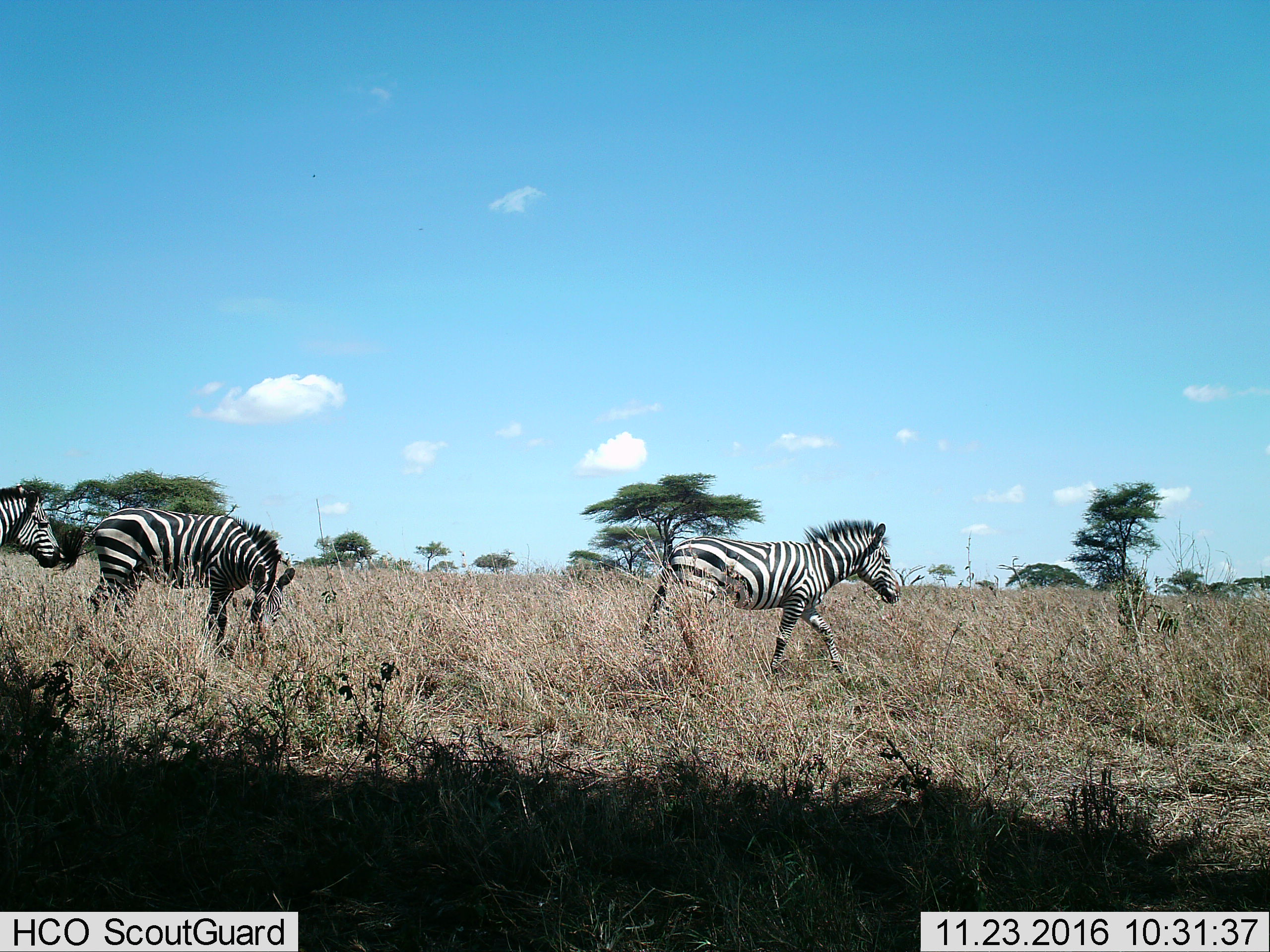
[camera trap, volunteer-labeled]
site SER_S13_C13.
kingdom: Animalia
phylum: Chordata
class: Mammalia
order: Perissodactyla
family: Equidae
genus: Equus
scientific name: Equus quagga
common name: plains zebra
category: zebraplains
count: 3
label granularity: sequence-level